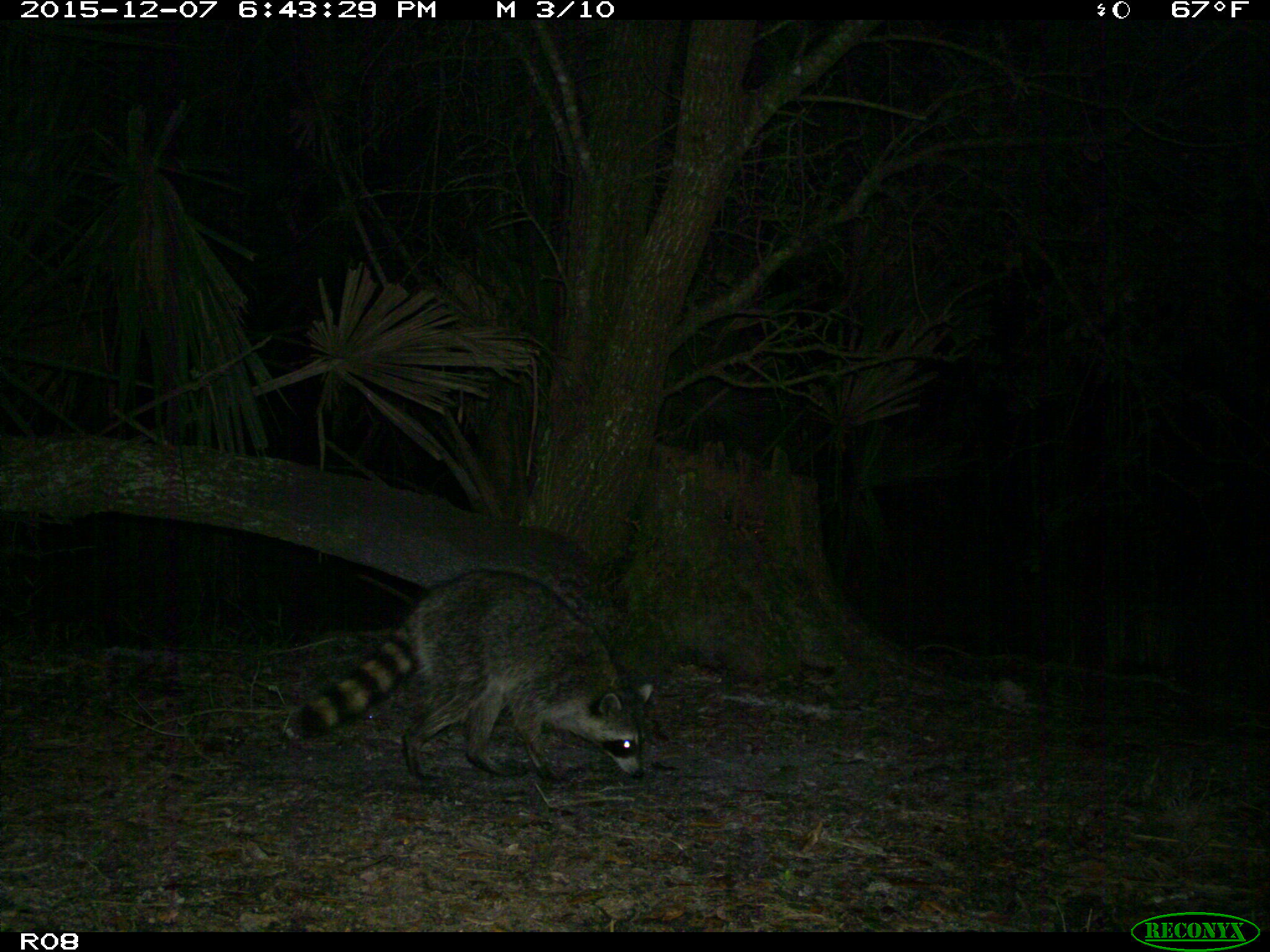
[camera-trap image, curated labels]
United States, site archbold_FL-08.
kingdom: Animalia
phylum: Chordata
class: Mammalia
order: Carnivora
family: Procyonidae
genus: Procyon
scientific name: Procyon lotor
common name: common raccoon